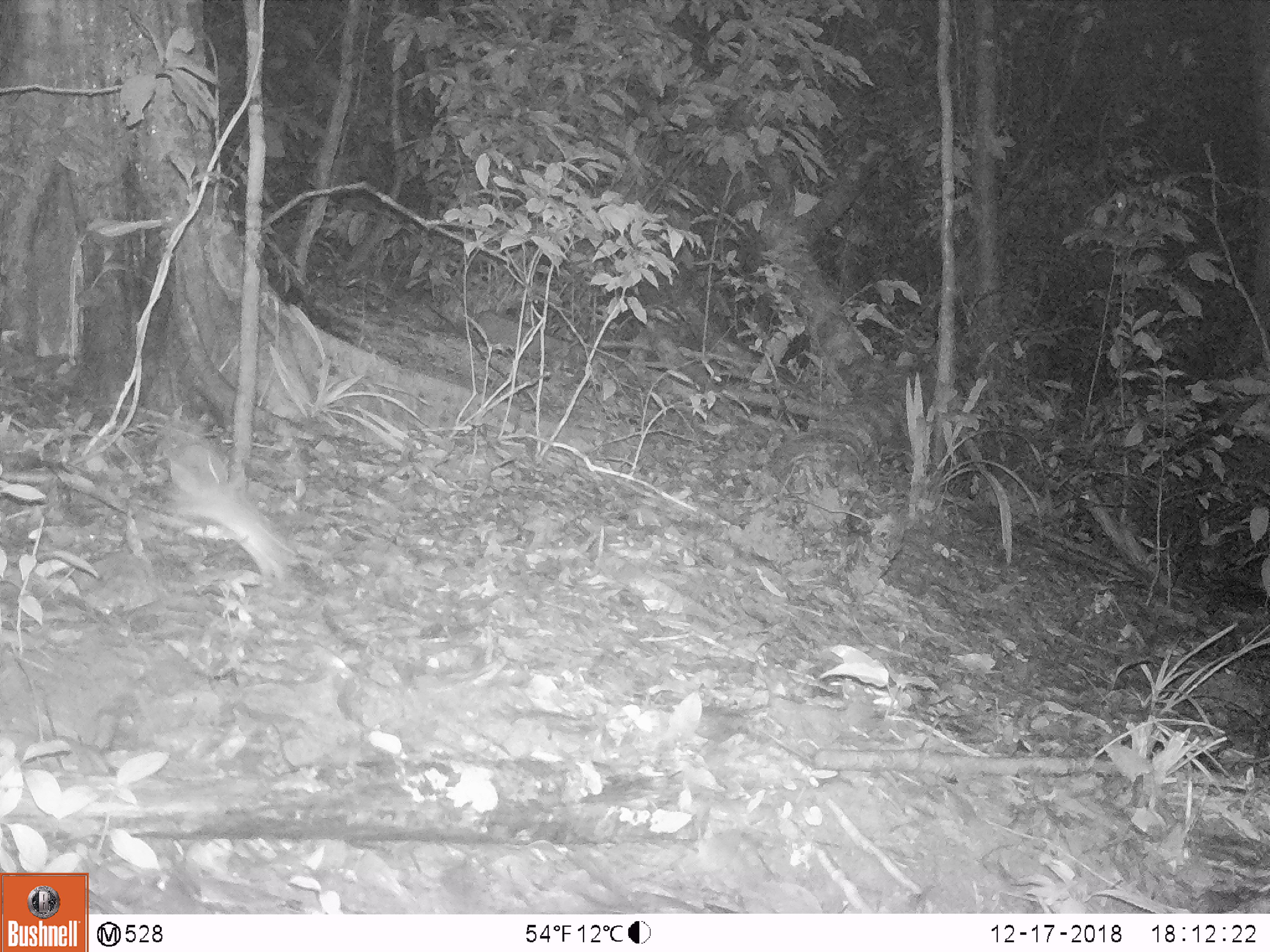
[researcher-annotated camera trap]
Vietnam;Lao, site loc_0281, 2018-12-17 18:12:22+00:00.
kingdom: Animalia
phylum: Chordata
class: Mammalia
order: Rodentia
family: Muridae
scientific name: Muridae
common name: old-world mice and rats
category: unidentified murid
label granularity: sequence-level